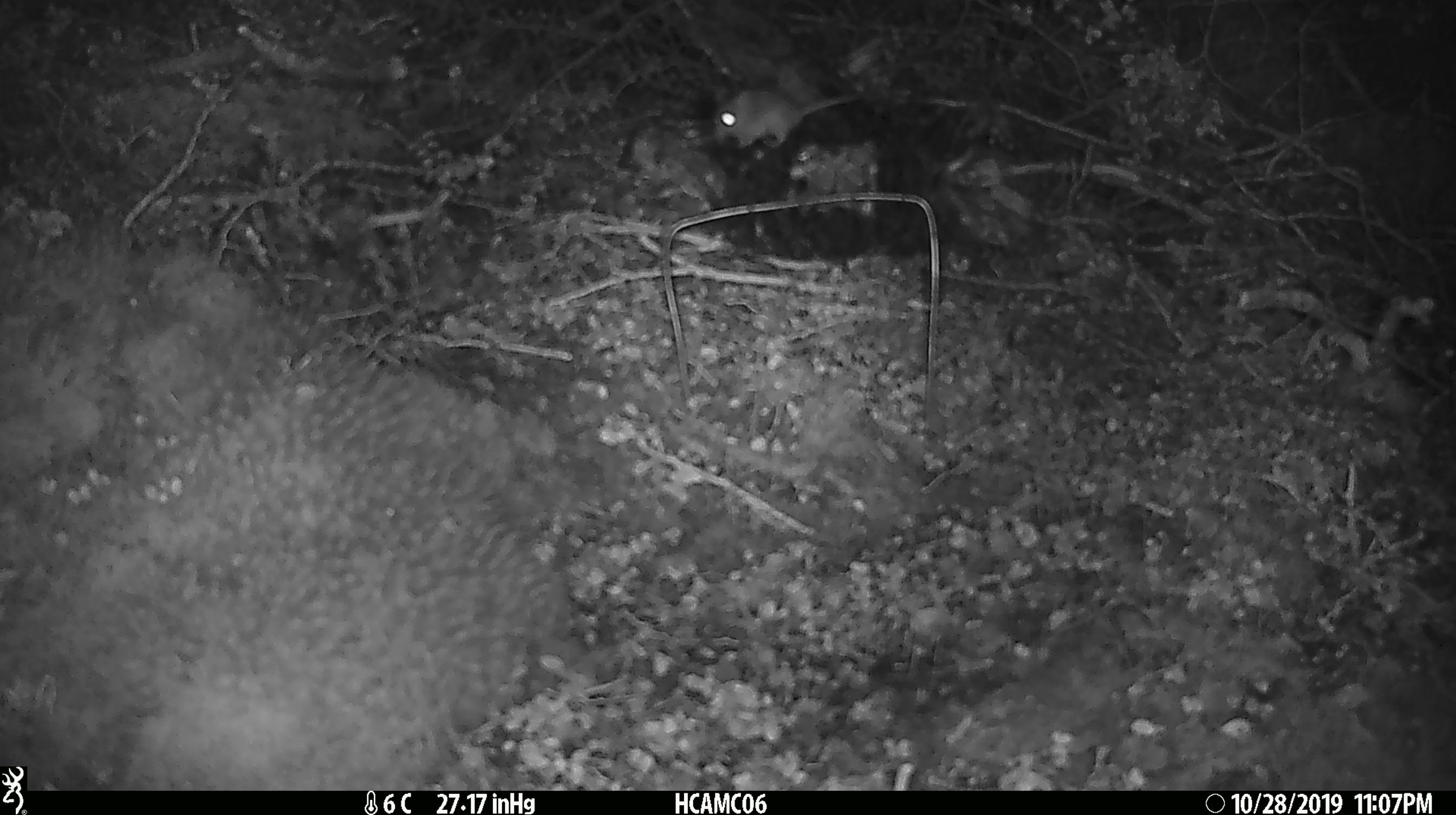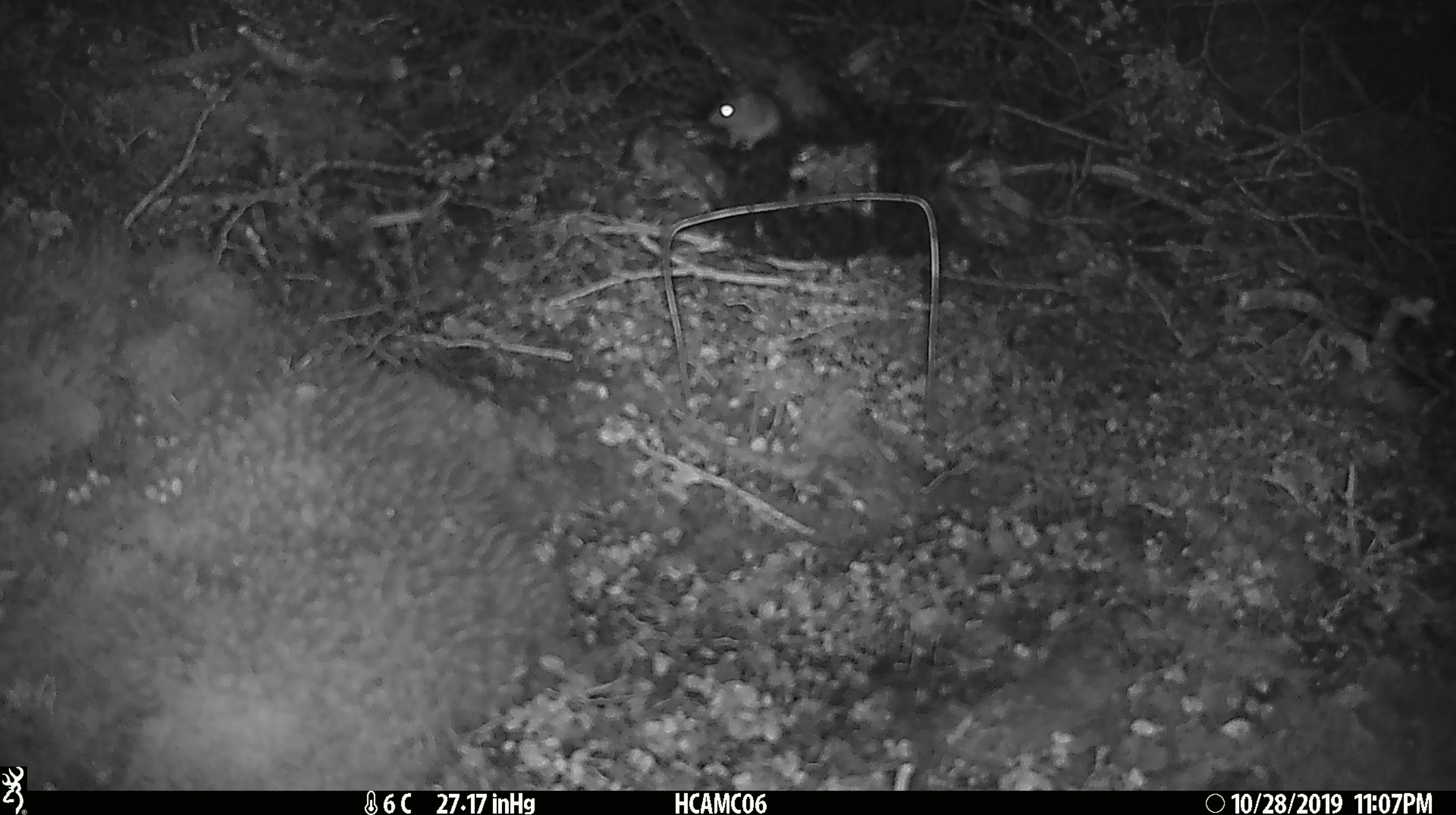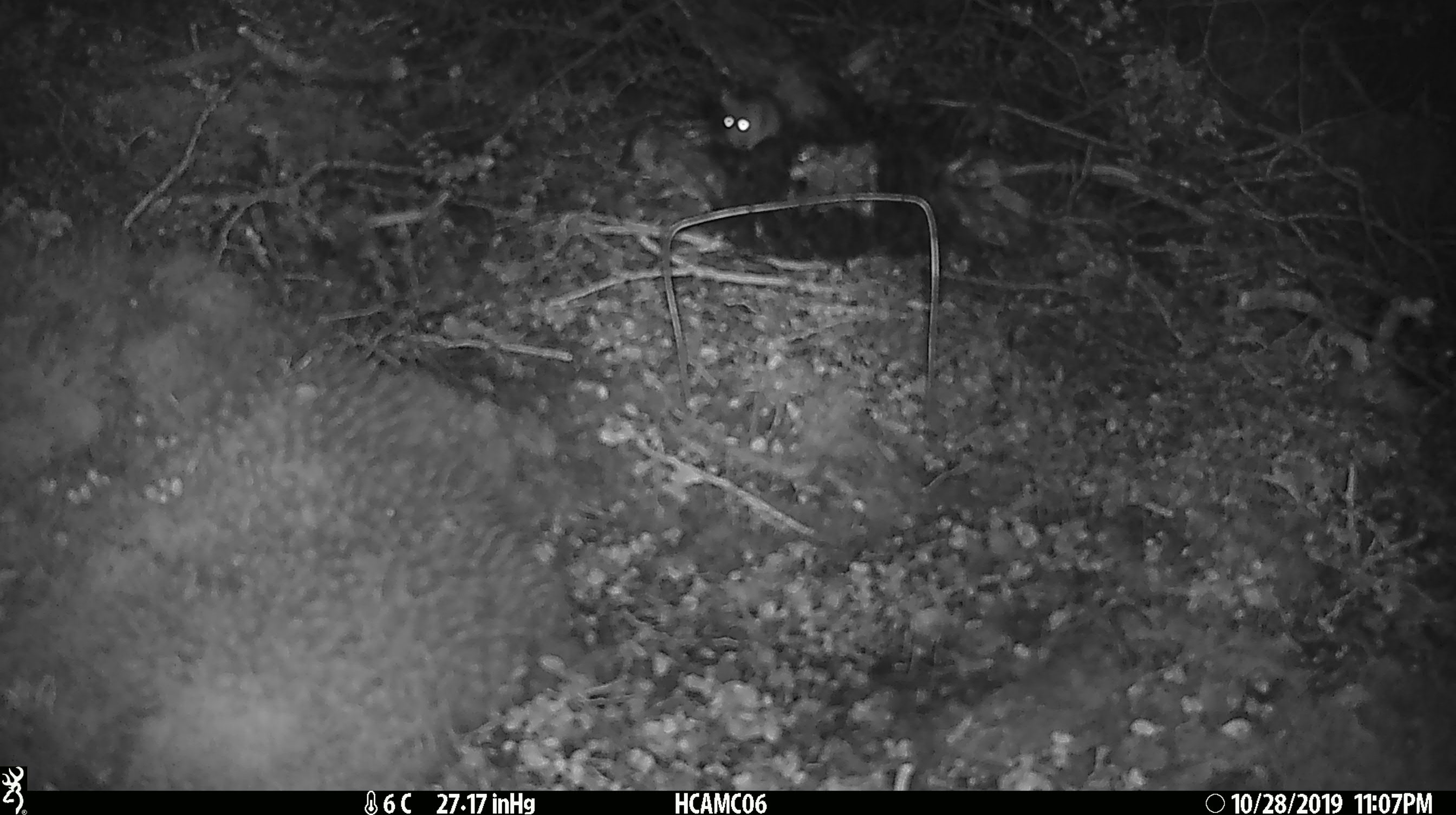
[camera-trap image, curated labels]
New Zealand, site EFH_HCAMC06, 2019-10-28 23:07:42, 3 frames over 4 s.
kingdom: Animalia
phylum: Chordata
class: Mammalia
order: Rodentia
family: Muridae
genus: Mus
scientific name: Mus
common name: mouse